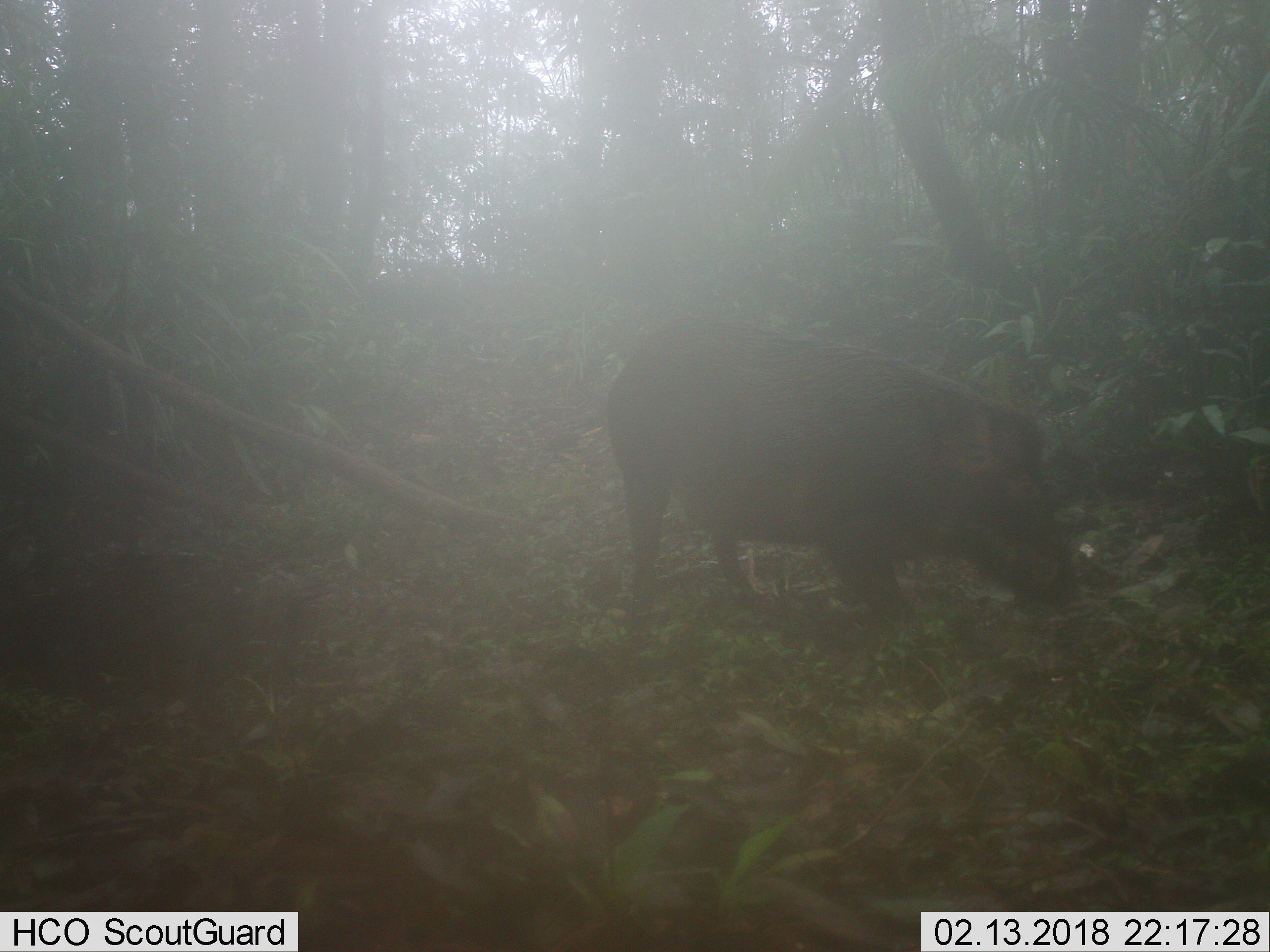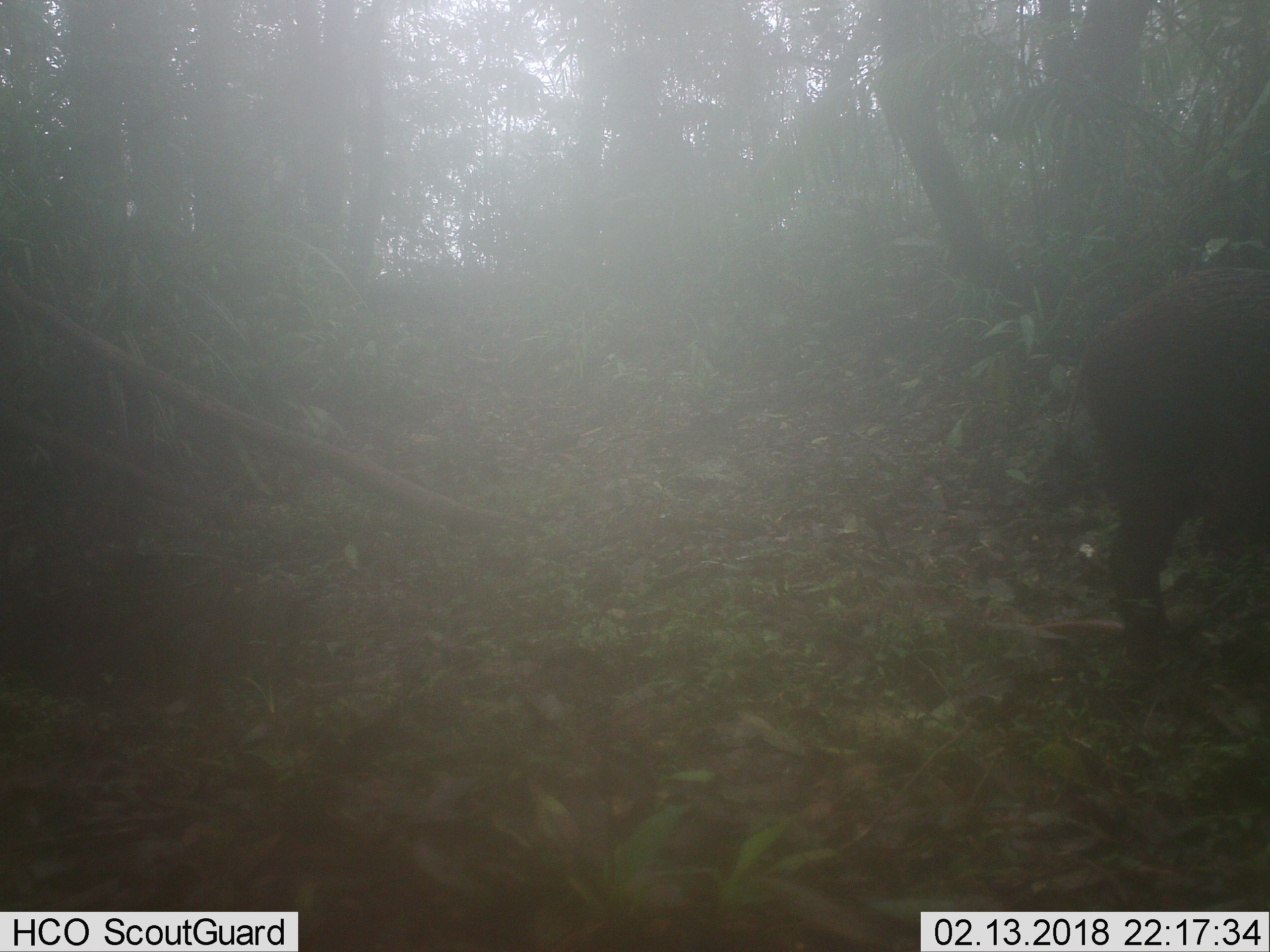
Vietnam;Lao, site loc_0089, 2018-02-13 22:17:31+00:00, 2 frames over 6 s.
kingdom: Animalia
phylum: Chordata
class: Mammalia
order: Artiodactyla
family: Suidae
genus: Sus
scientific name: Sus scrofa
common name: eurasian wild pig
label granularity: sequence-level